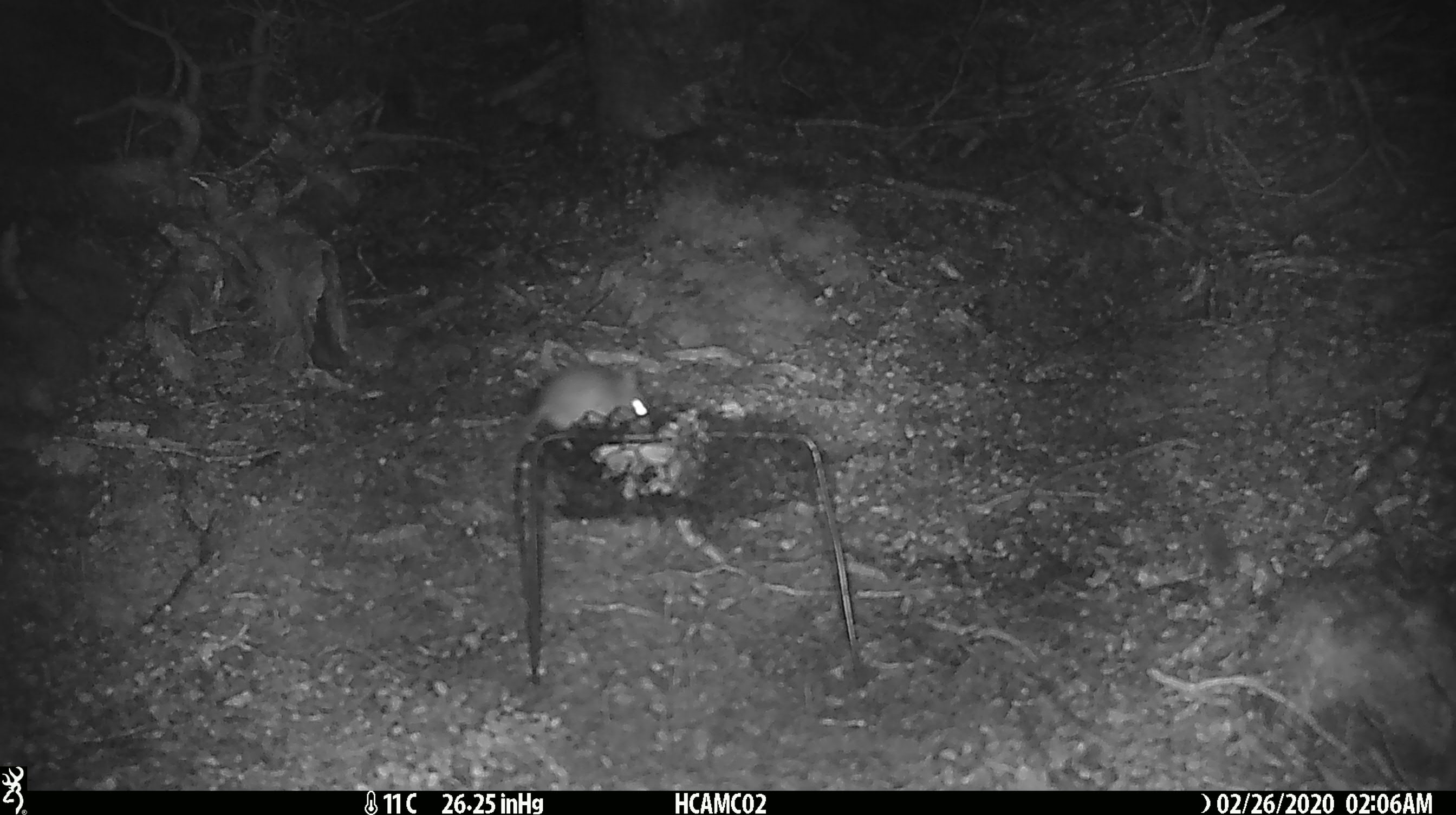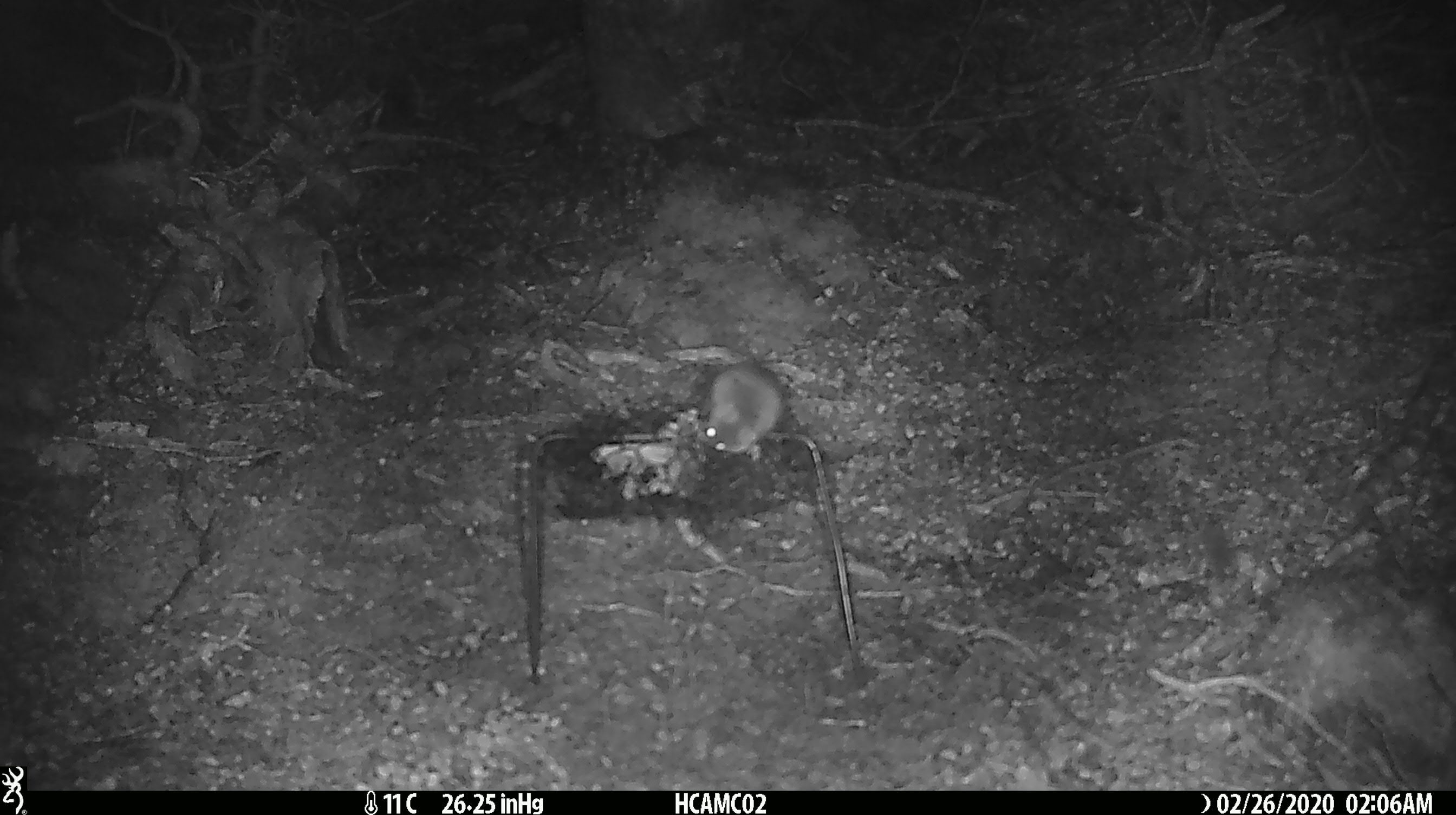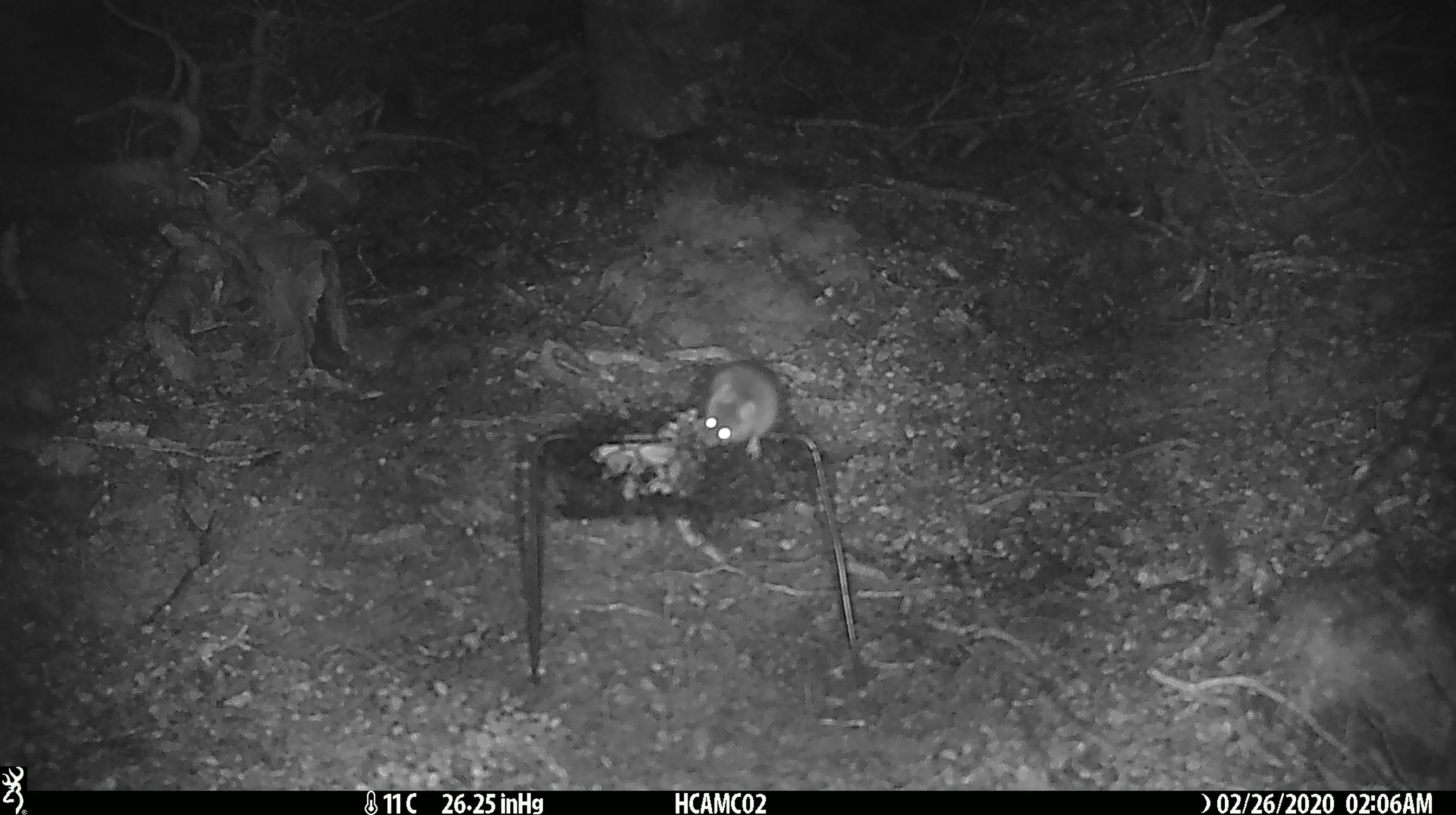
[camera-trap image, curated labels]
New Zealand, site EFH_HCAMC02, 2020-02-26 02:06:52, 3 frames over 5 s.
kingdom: Animalia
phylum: Chordata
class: Mammalia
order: Rodentia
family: Muridae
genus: Mus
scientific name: Mus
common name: mouse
Mouse (Mus).